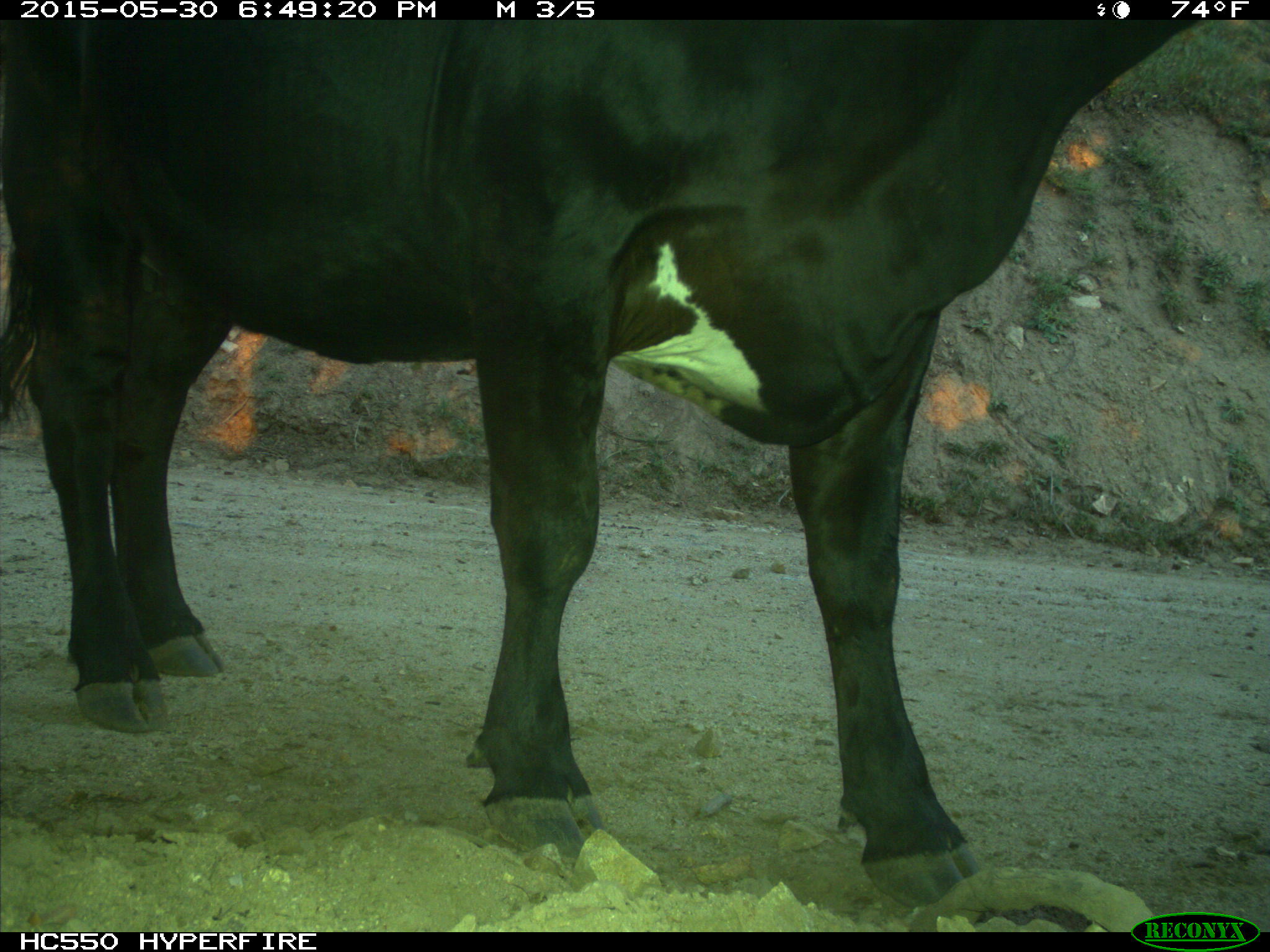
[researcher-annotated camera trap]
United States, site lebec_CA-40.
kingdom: Animalia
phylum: Chordata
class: Mammalia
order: Artiodactyla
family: Bovidae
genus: Bos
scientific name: Bos taurus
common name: domestic cow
Bos taurus (domestic cow).